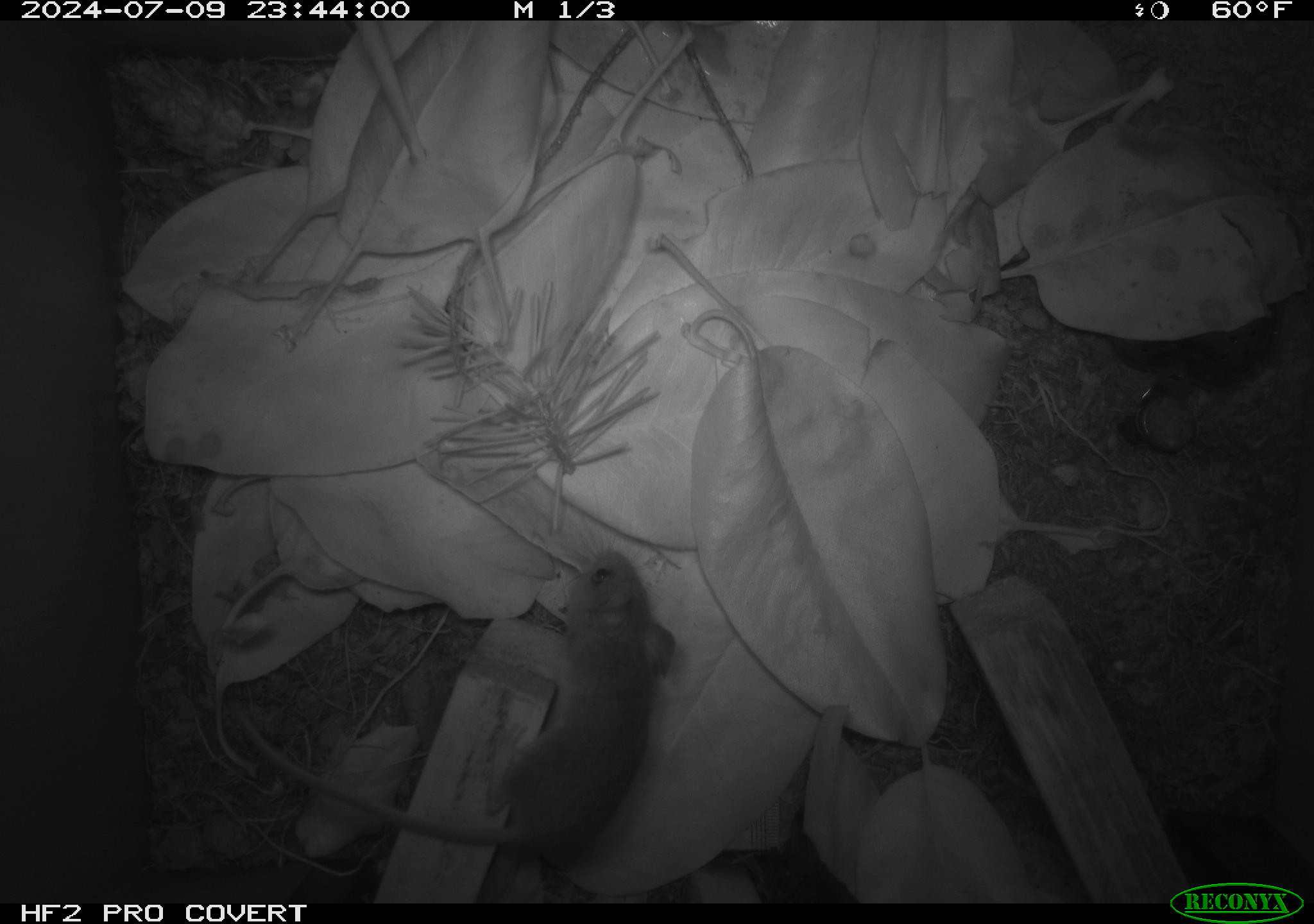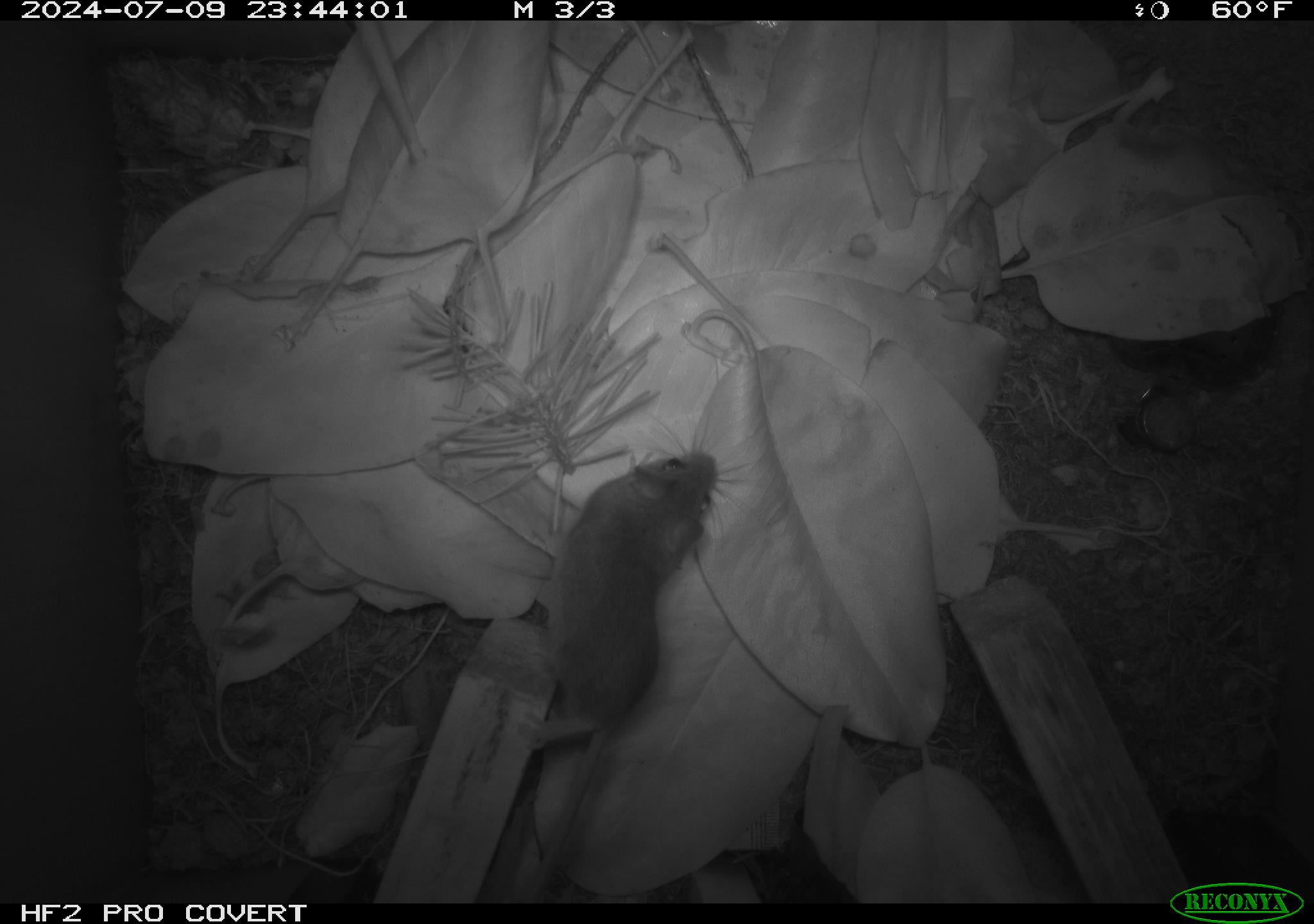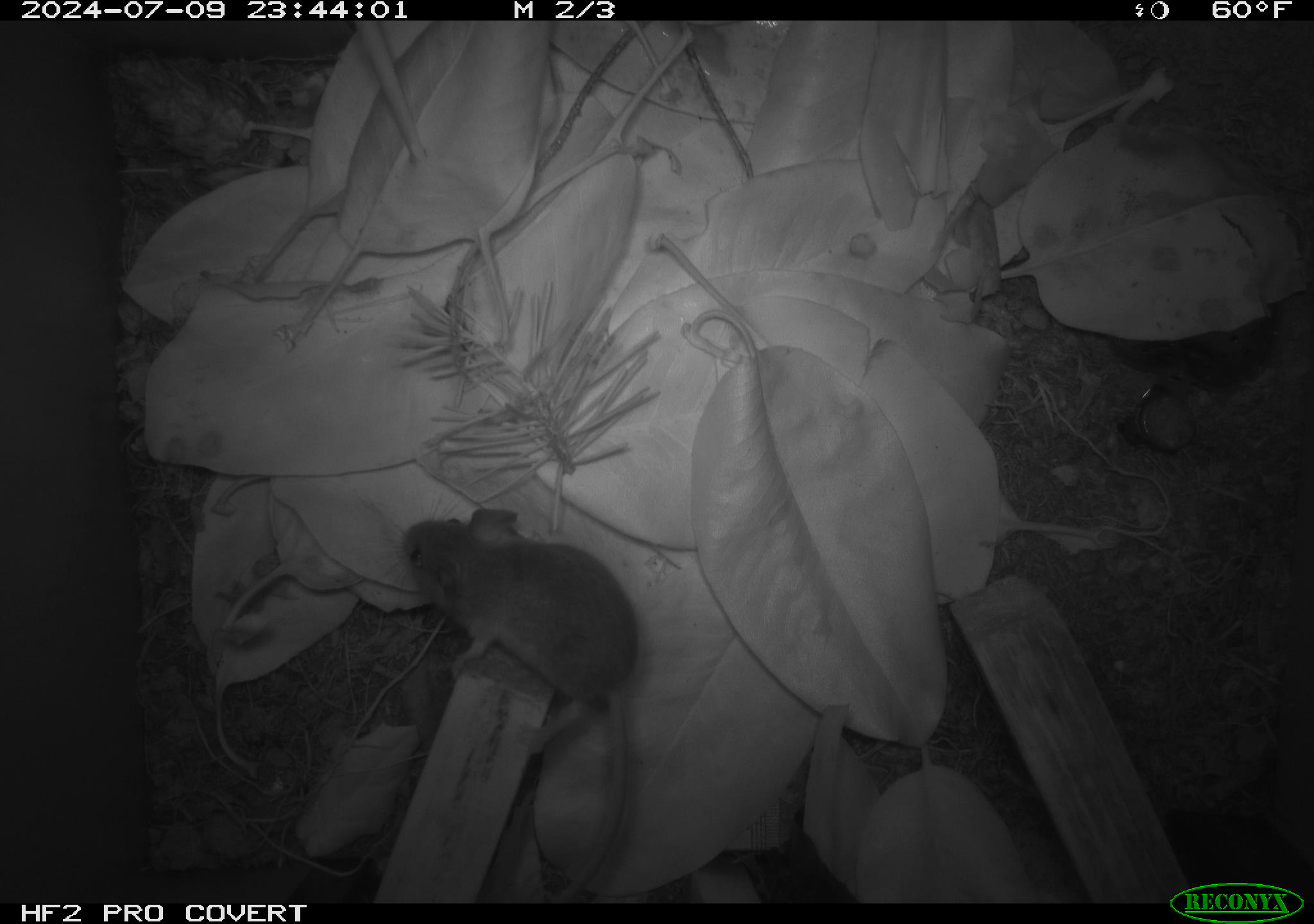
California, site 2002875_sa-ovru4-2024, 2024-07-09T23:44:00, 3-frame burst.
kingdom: Animalia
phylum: Chordata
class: Mammalia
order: Rodentia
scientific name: Rodentia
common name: mouse species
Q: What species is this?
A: Mouse species (Rodentia).